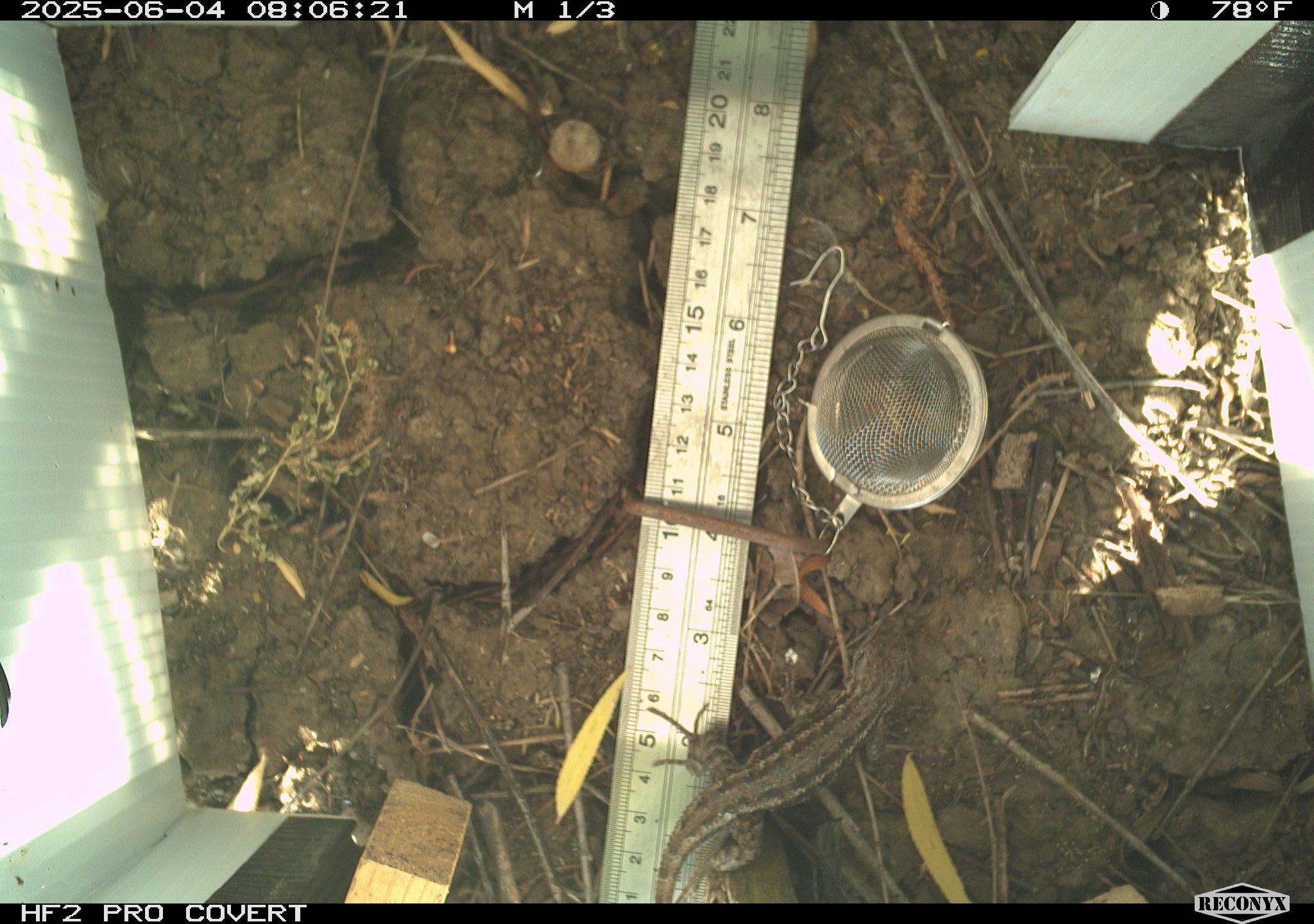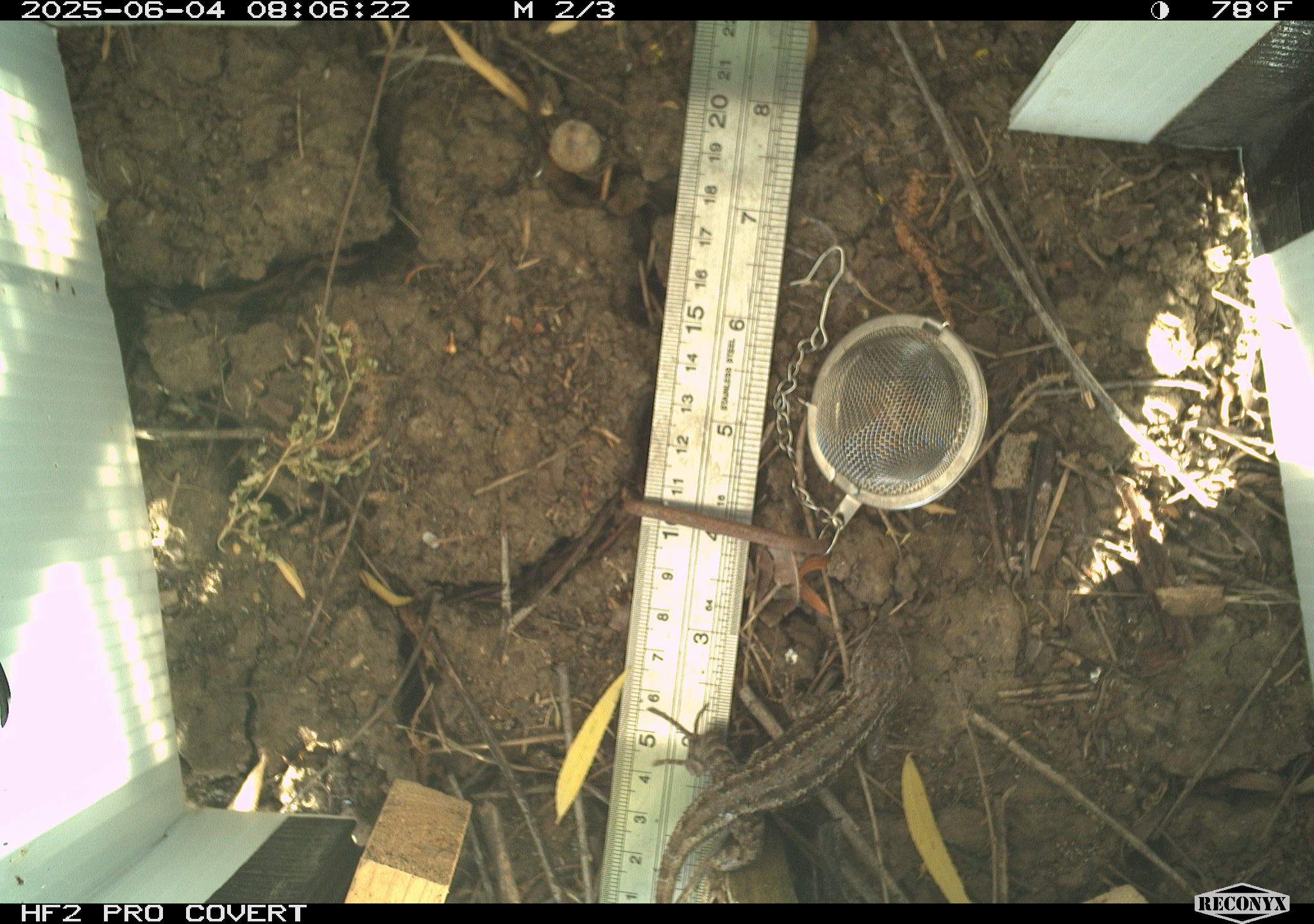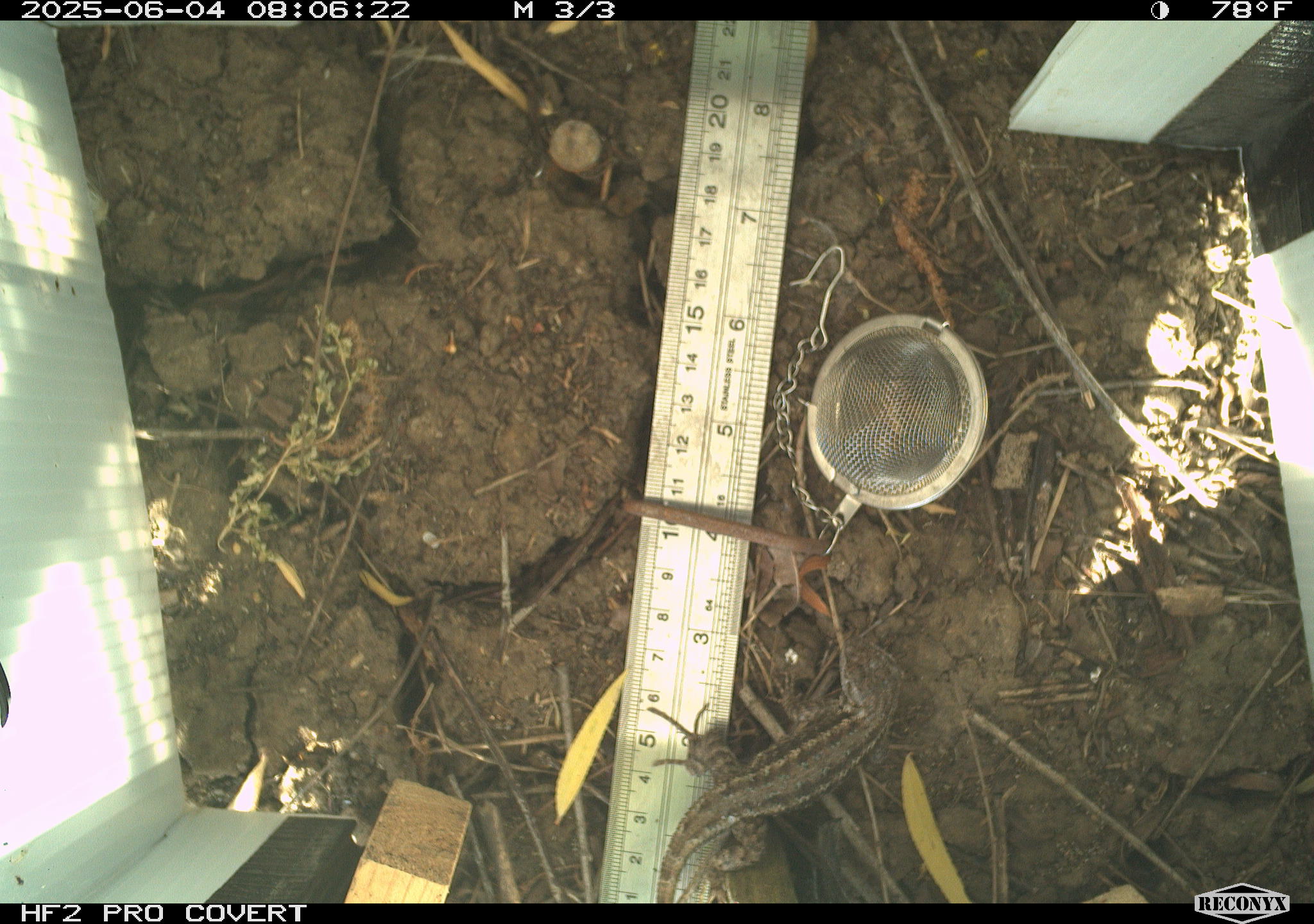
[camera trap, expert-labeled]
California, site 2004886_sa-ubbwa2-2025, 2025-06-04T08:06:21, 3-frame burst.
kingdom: Animalia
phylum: Chordata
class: Reptilia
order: Squamata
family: Phrynosomatidae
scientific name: Phrynosomatidae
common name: north american spiny lizards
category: sceloporus/uta species